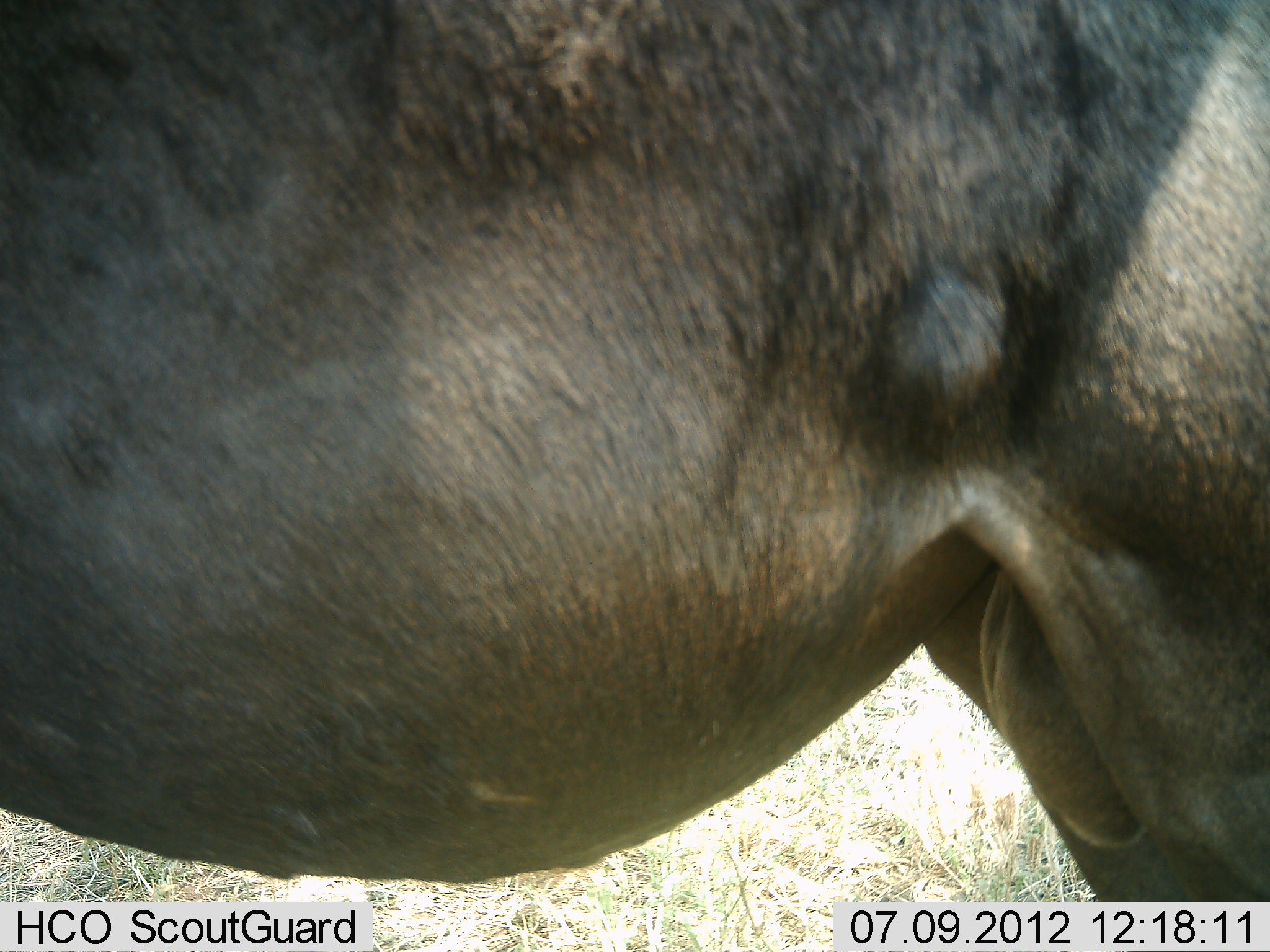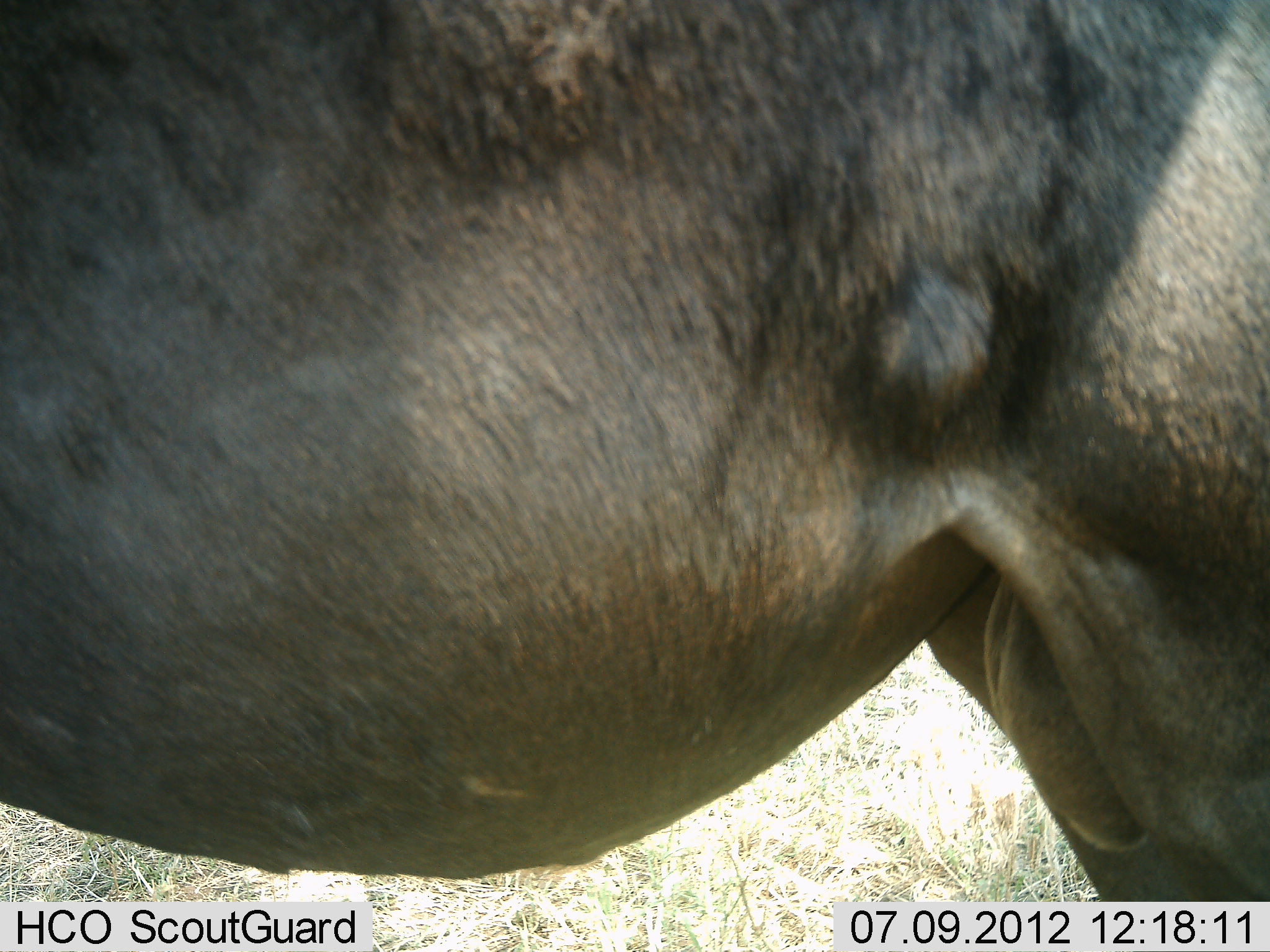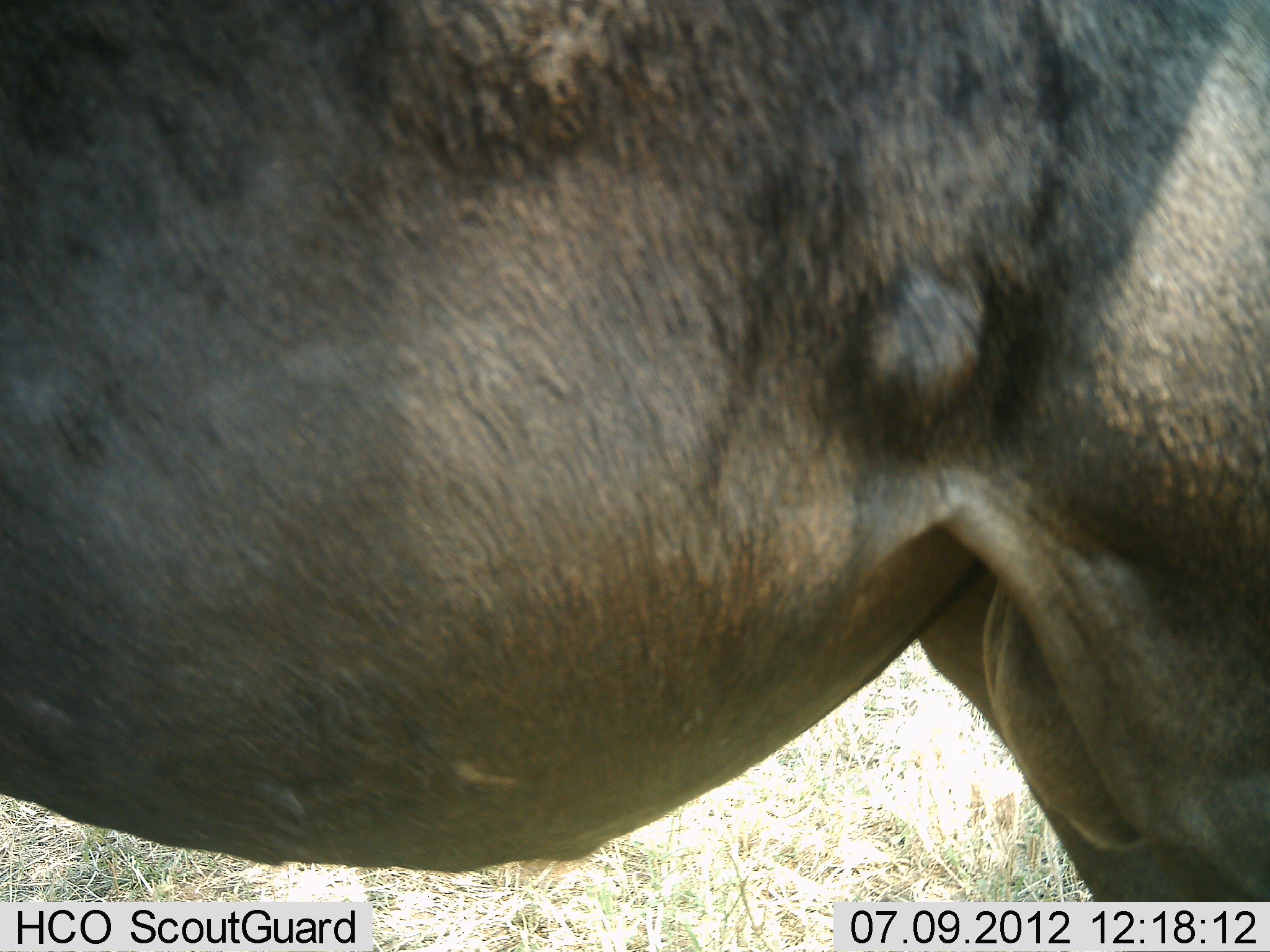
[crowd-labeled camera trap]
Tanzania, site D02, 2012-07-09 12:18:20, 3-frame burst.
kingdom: Animalia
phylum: Chordata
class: Mammalia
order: Artiodactyla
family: Bovidae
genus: Connochaetes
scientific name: Connochaetes taurinus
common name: blue wildebeest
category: wildebeest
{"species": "wildebeest (blue wildebeest) (Connochaetes taurinus)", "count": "1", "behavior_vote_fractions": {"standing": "100%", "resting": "0%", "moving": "0%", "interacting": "0%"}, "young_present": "0%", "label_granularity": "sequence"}